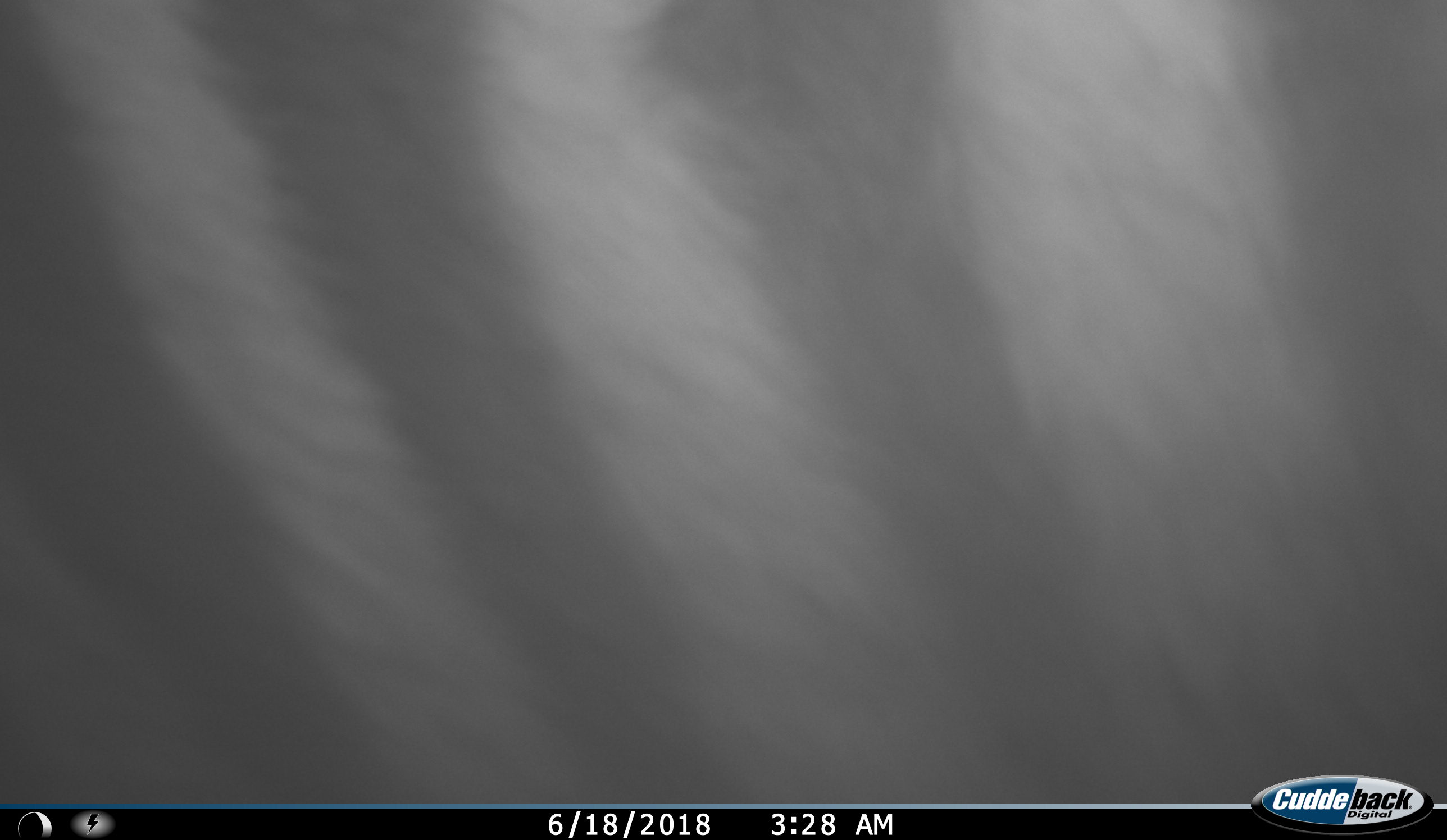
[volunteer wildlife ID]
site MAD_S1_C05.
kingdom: Animalia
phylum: Chordata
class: Mammalia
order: Perissodactyla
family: Equidae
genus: Equus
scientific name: Equus quagga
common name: plains zebra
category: zebraplains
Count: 1.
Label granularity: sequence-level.